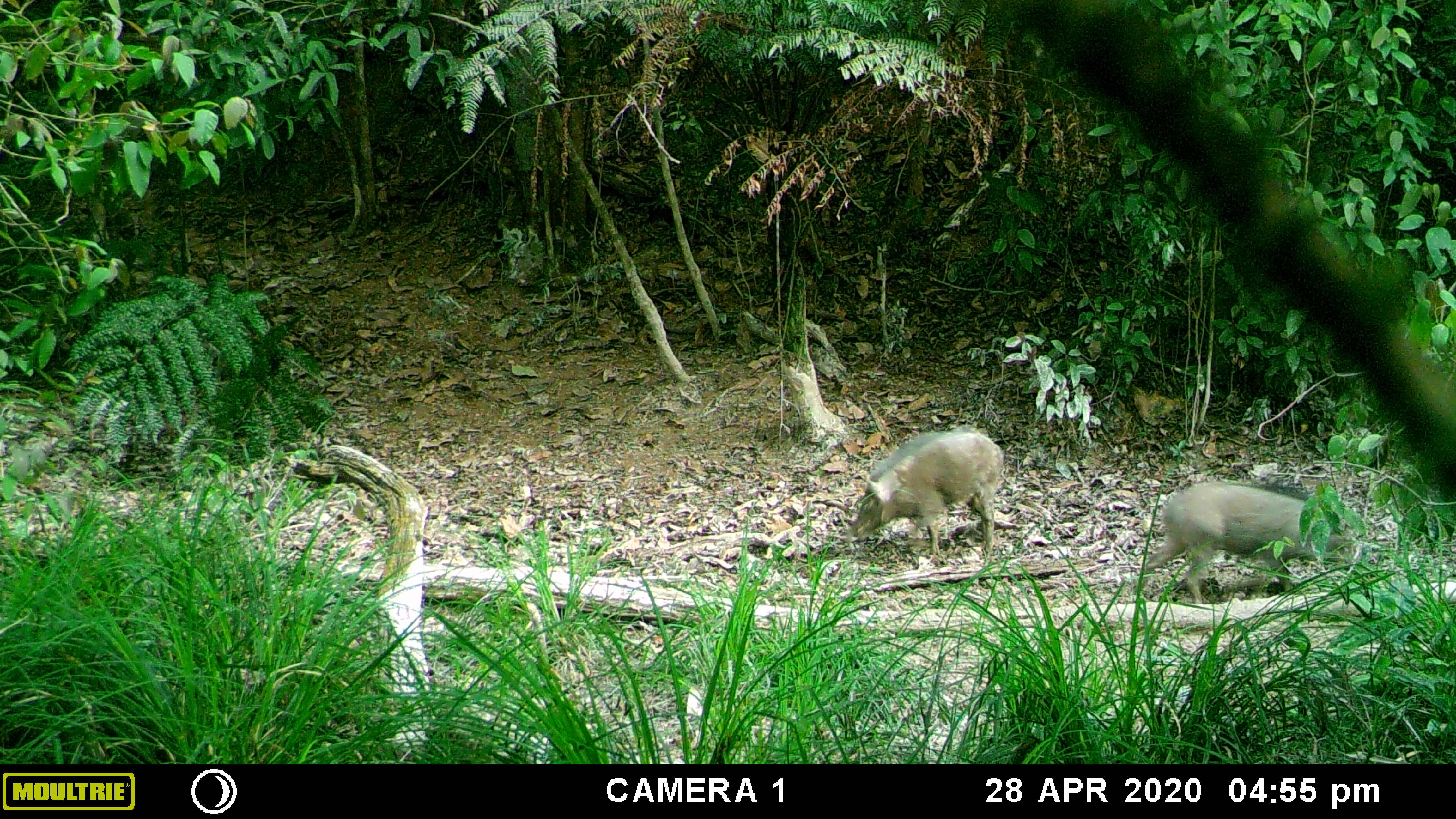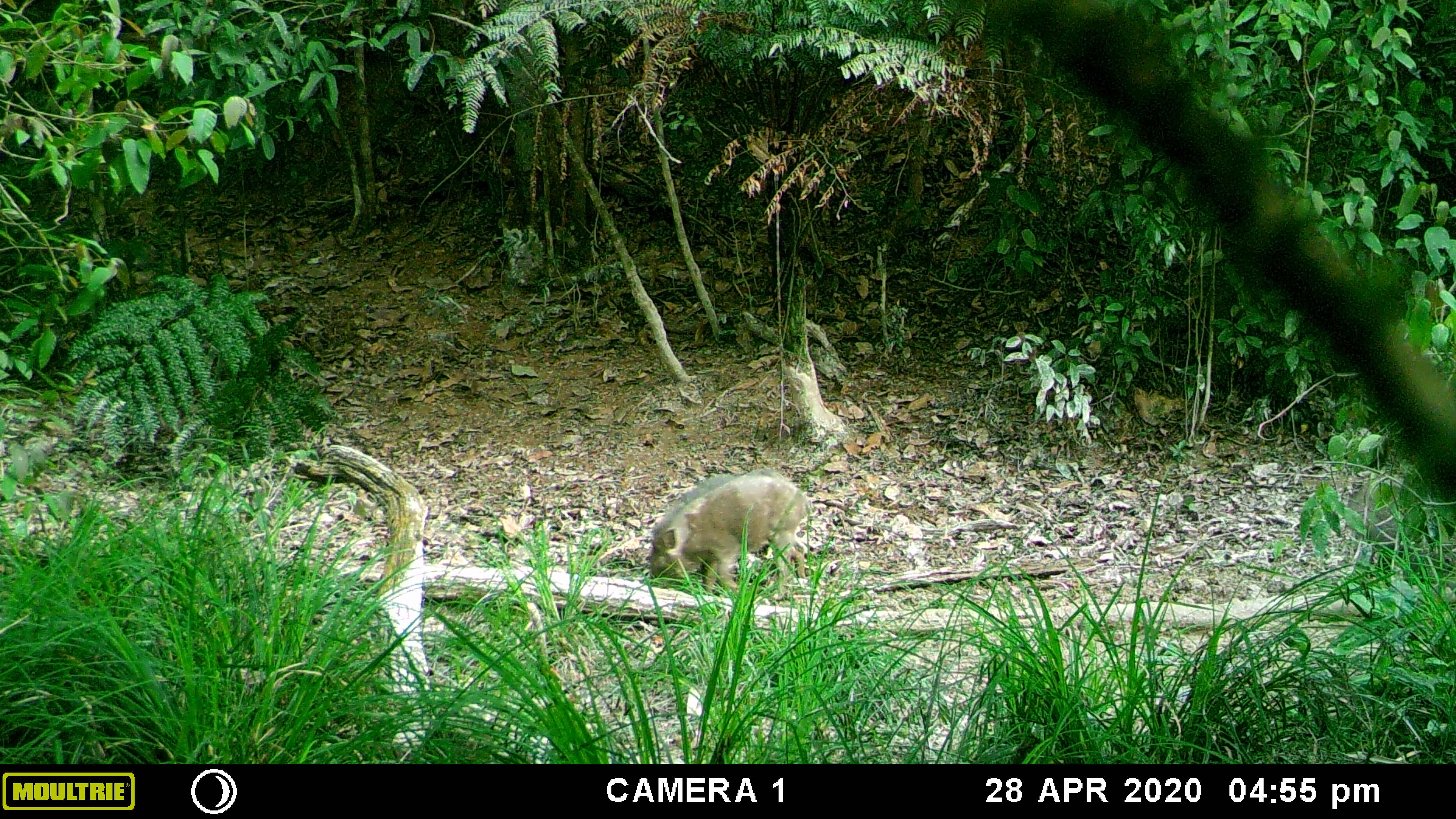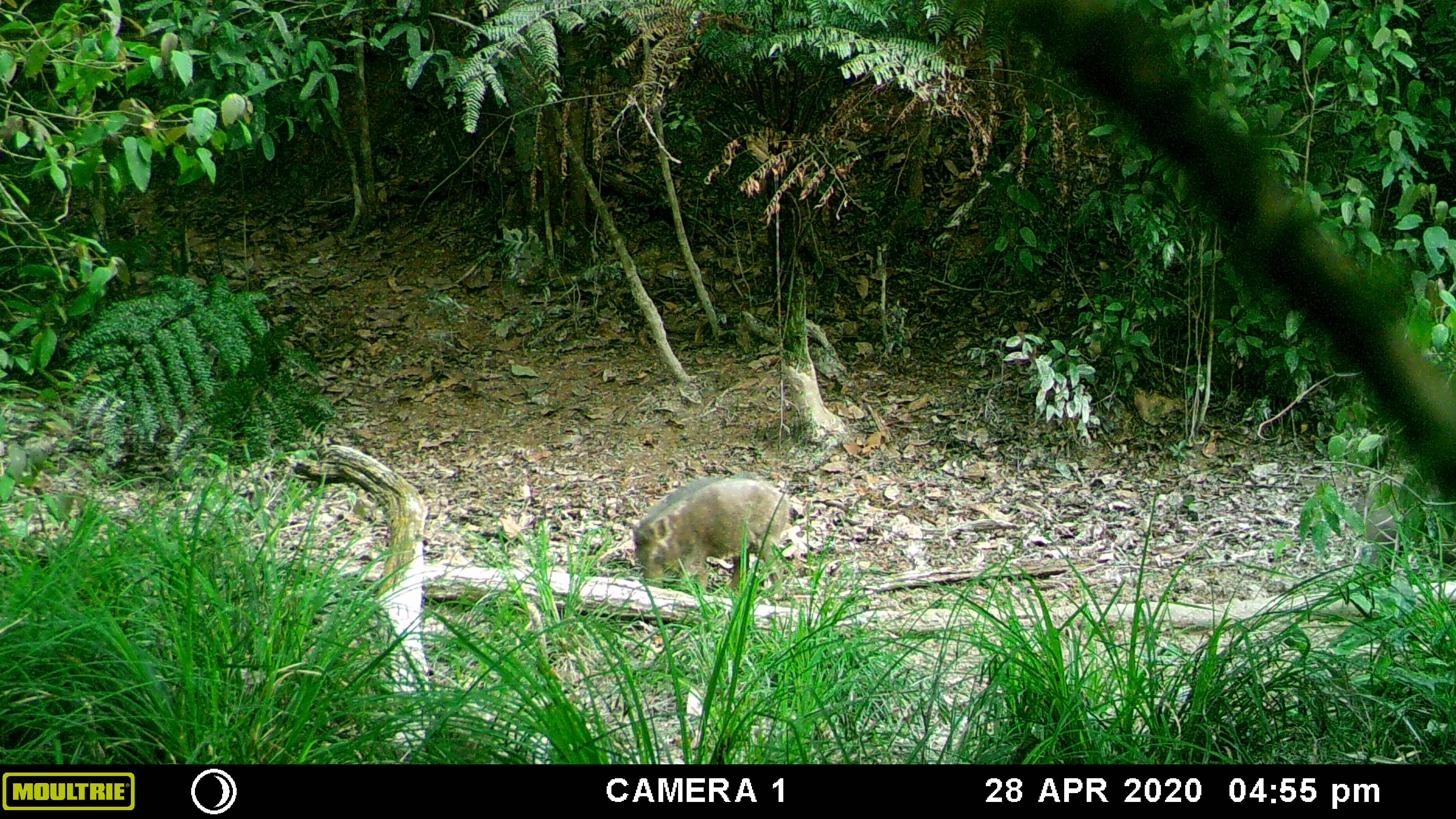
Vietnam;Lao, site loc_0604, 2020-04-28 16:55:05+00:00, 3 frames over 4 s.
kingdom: Animalia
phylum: Chordata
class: Mammalia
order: Artiodactyla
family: Suidae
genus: Sus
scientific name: Sus scrofa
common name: eurasian wild pig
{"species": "eurasian wild pig (Sus scrofa)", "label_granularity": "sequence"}